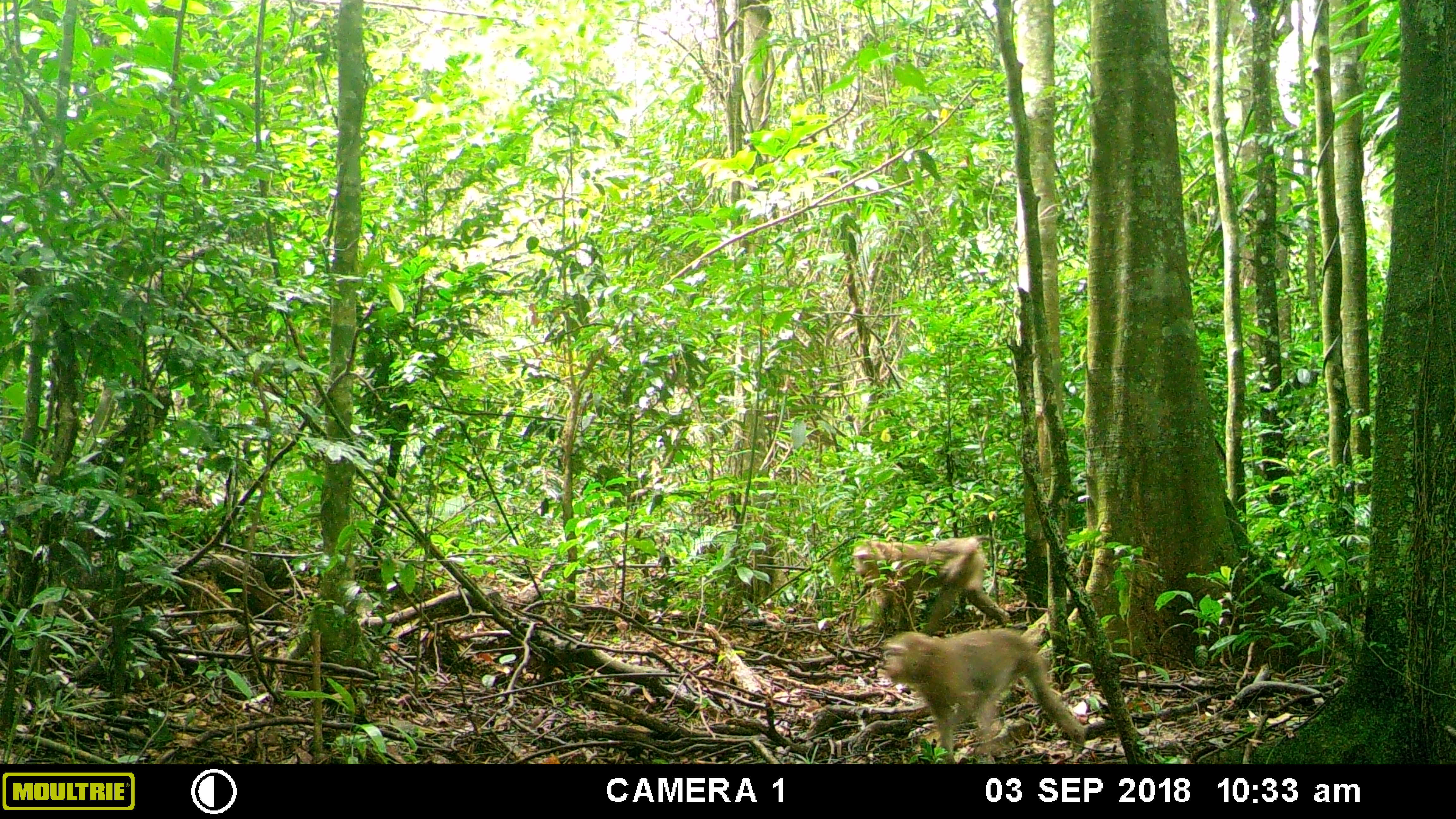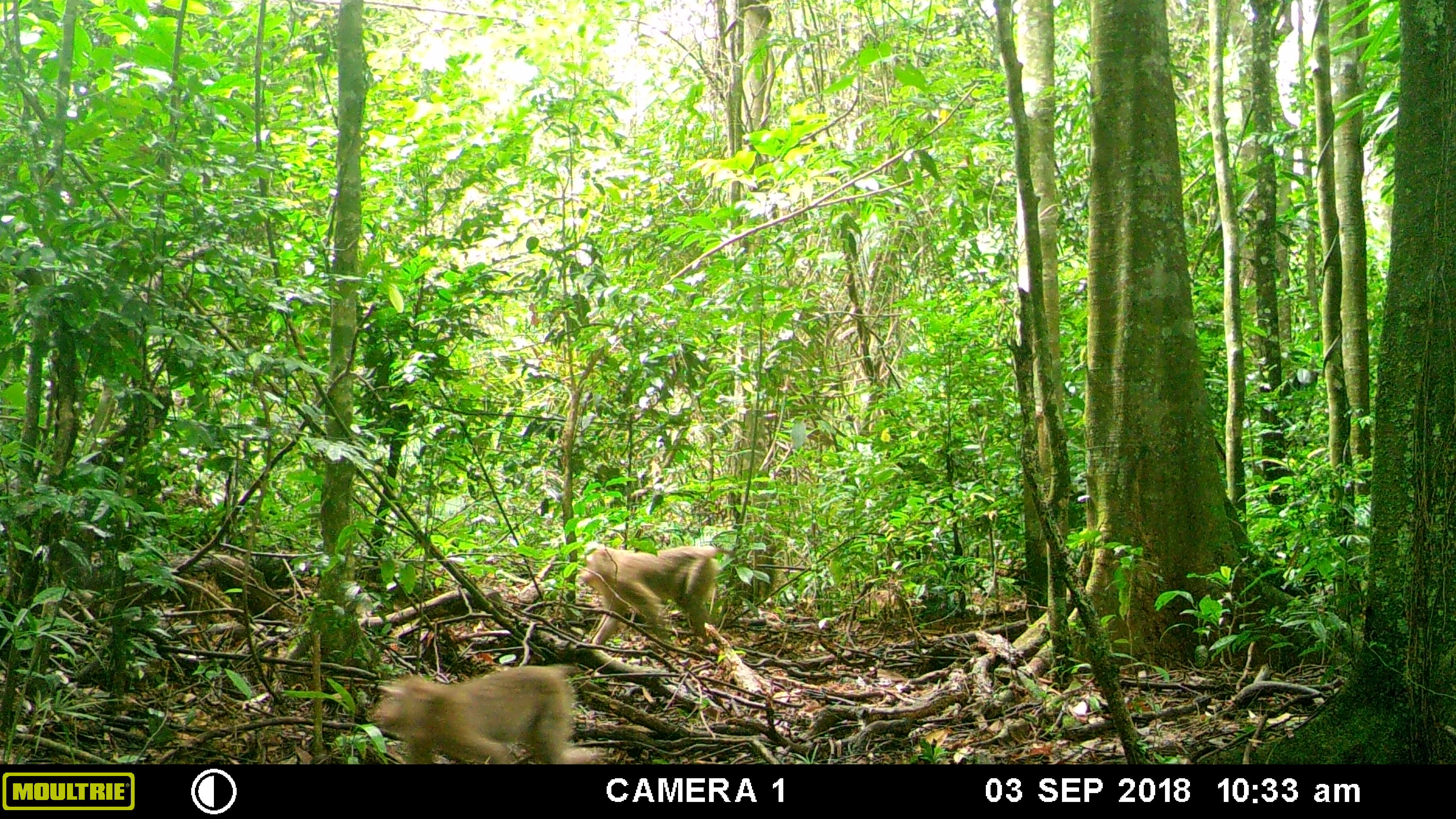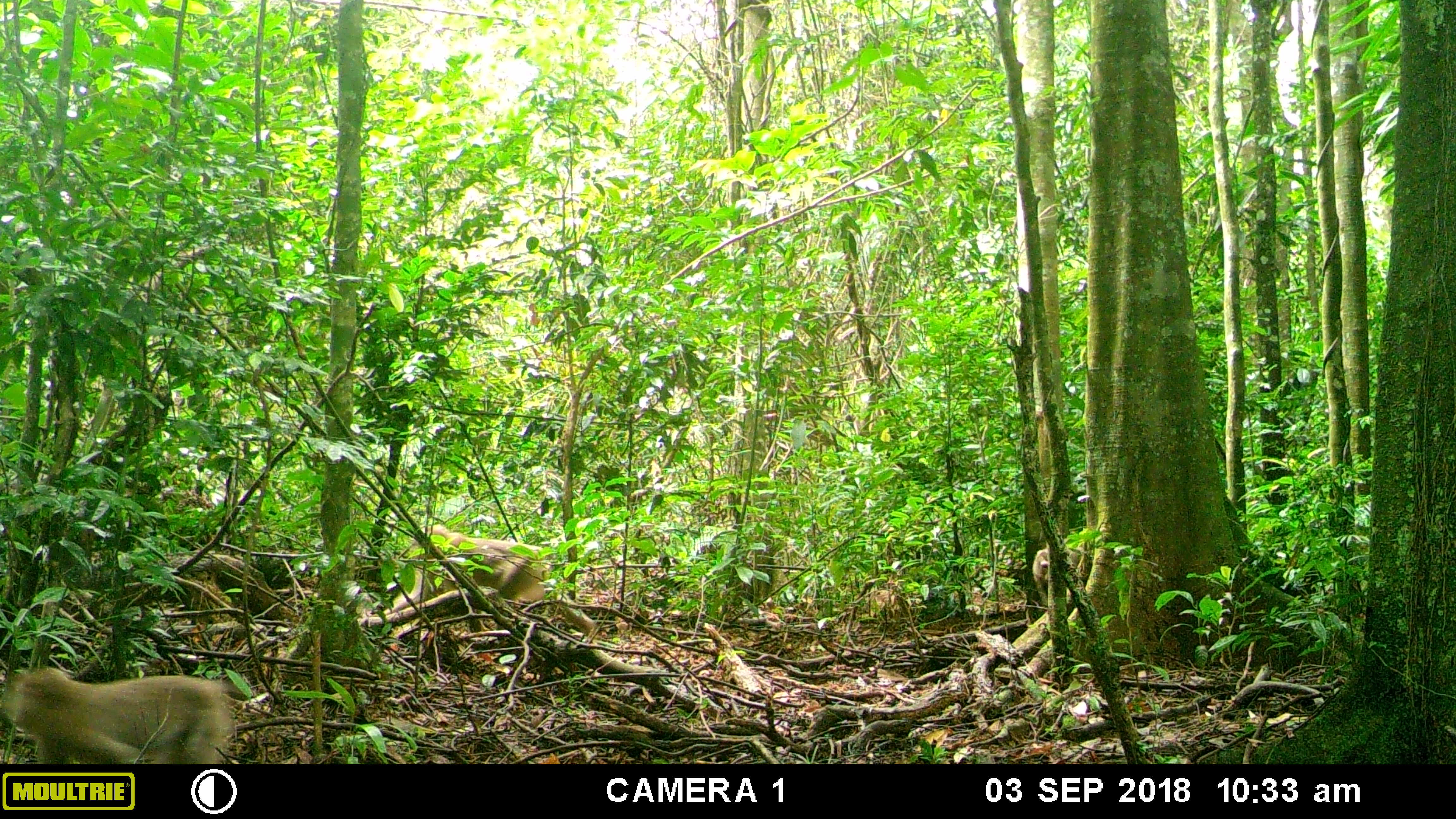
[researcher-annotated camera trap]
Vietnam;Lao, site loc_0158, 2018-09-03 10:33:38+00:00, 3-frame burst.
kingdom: Animalia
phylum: Chordata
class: Mammalia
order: Primates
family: Cercopithecidae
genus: Macaca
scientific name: Macaca nemestrina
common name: pig-tailed macaque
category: pig tailed macaque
Pig tailed macaque (pig-tailed macaque) (Macaca nemestrina). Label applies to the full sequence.